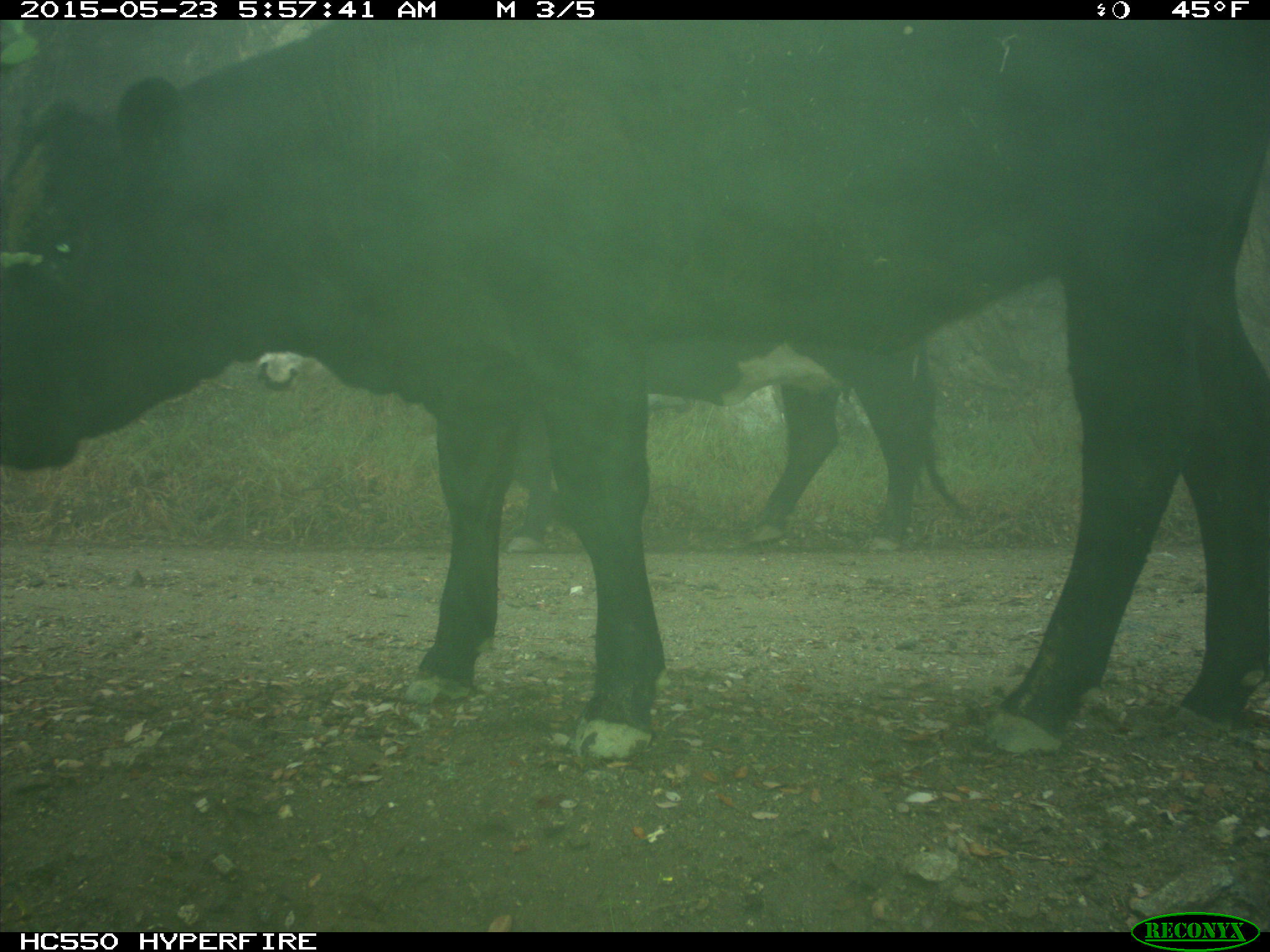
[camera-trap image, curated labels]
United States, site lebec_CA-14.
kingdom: Animalia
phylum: Chordata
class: Mammalia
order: Artiodactyla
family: Bovidae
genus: Bos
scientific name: Bos taurus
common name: domestic cow